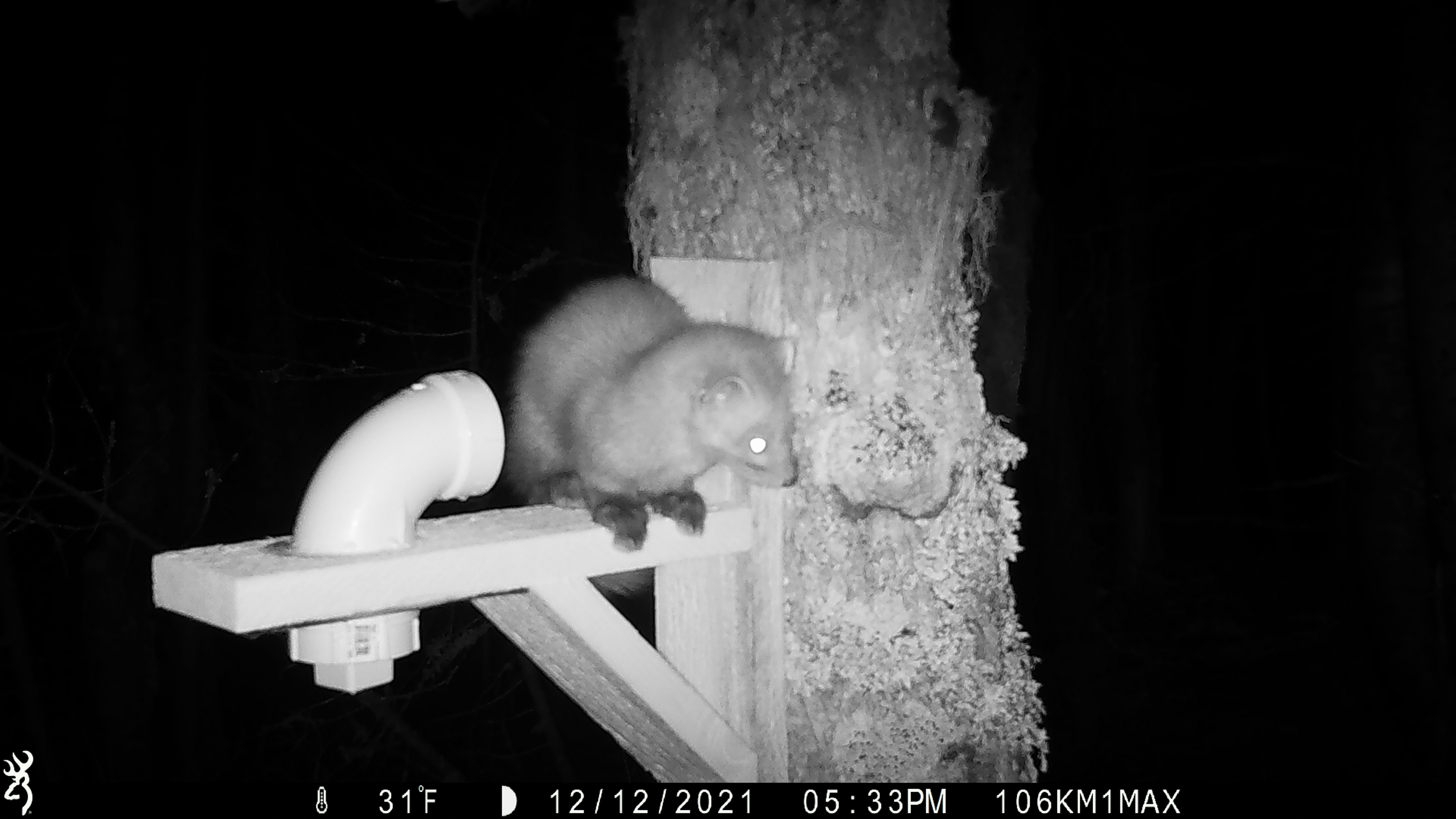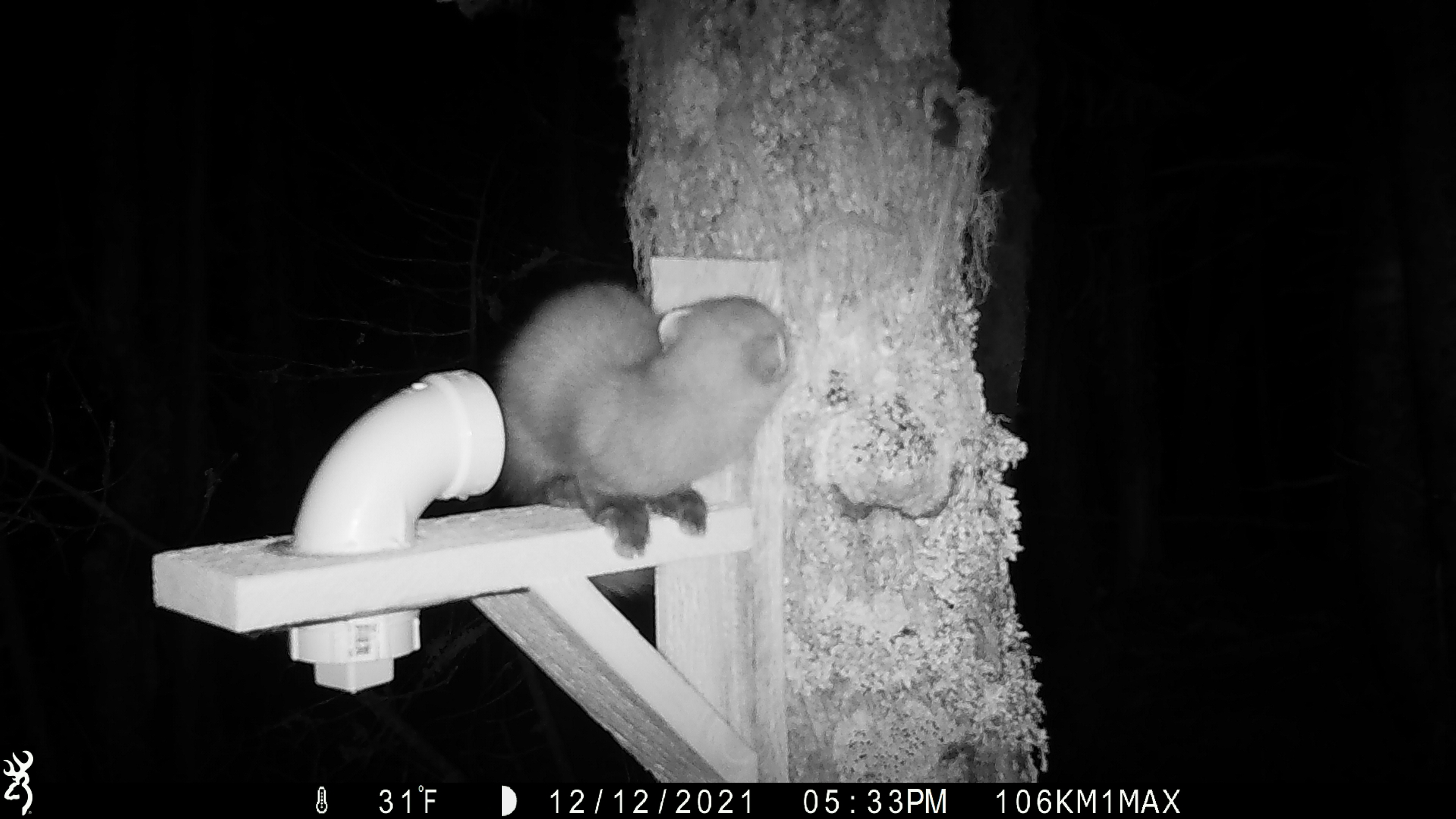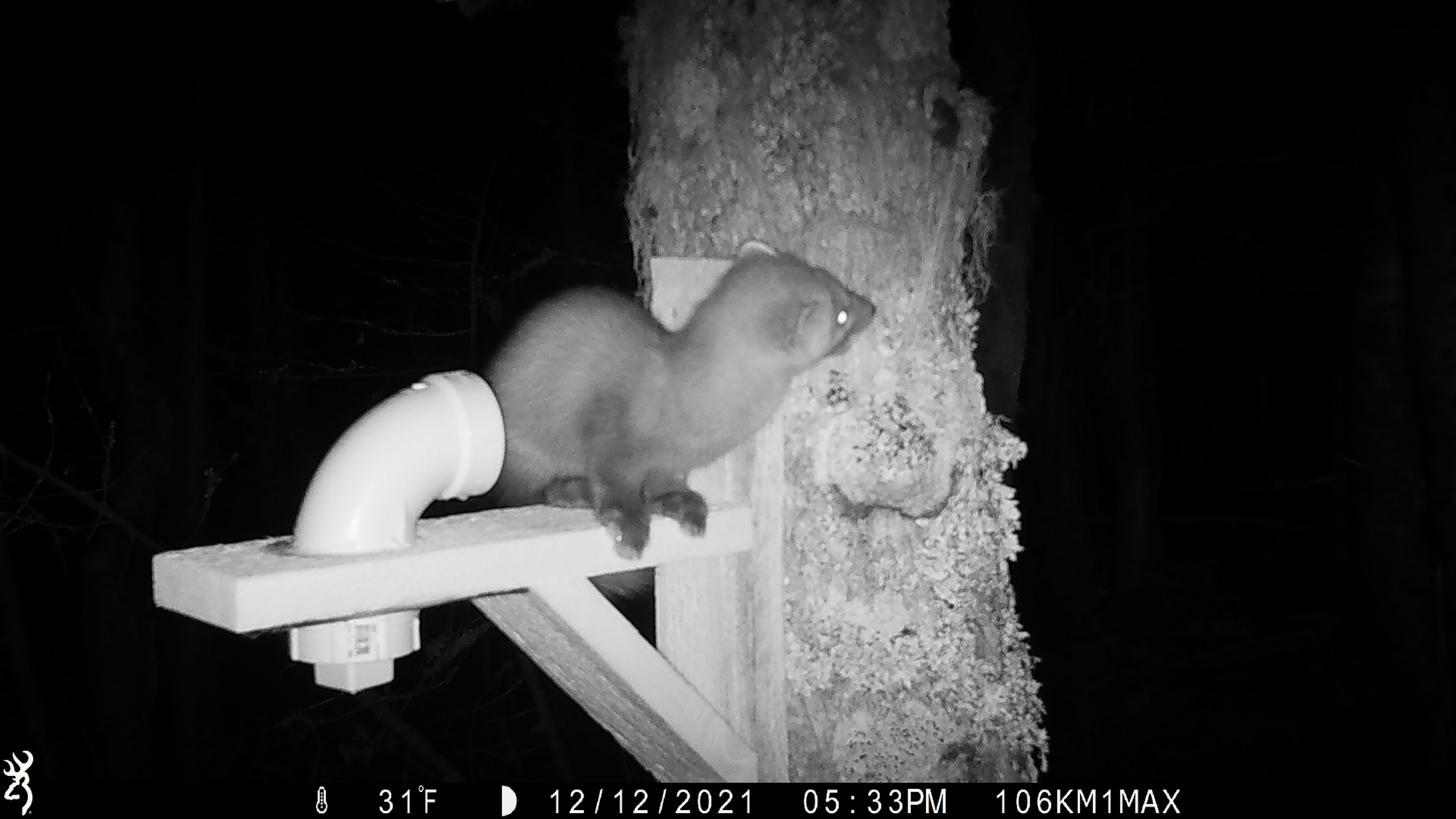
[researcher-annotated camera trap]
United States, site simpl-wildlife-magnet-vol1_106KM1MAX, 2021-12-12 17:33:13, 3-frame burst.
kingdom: Animalia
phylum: Chordata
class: Mammalia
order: Carnivora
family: Mustelidae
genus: Martes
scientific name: Martes americana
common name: american marten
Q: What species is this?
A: American marten (Martes americana).